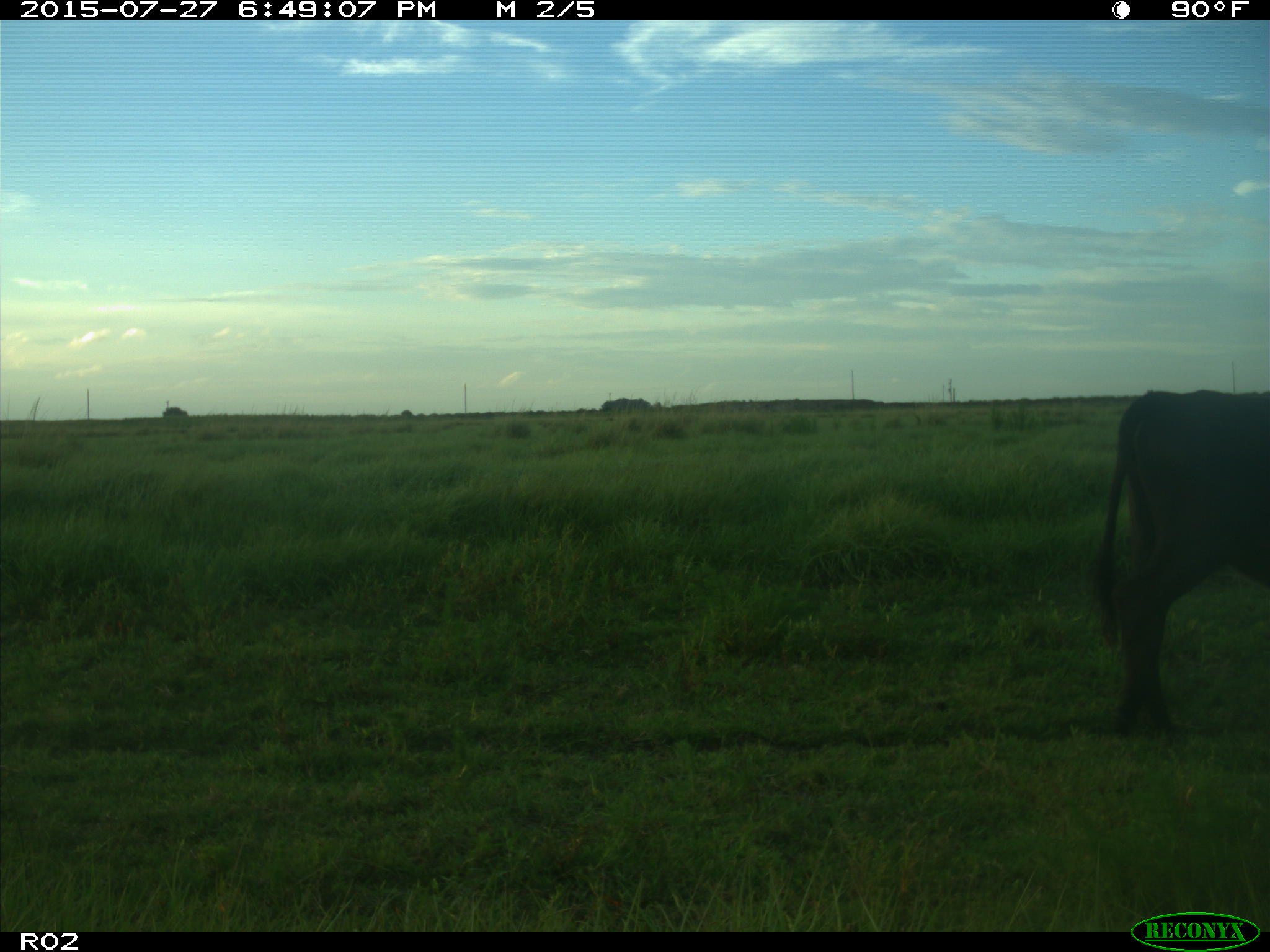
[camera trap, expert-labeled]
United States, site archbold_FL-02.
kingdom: Animalia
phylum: Chordata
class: Mammalia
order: Artiodactyla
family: Bovidae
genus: Bos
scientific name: Bos taurus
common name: domestic cow